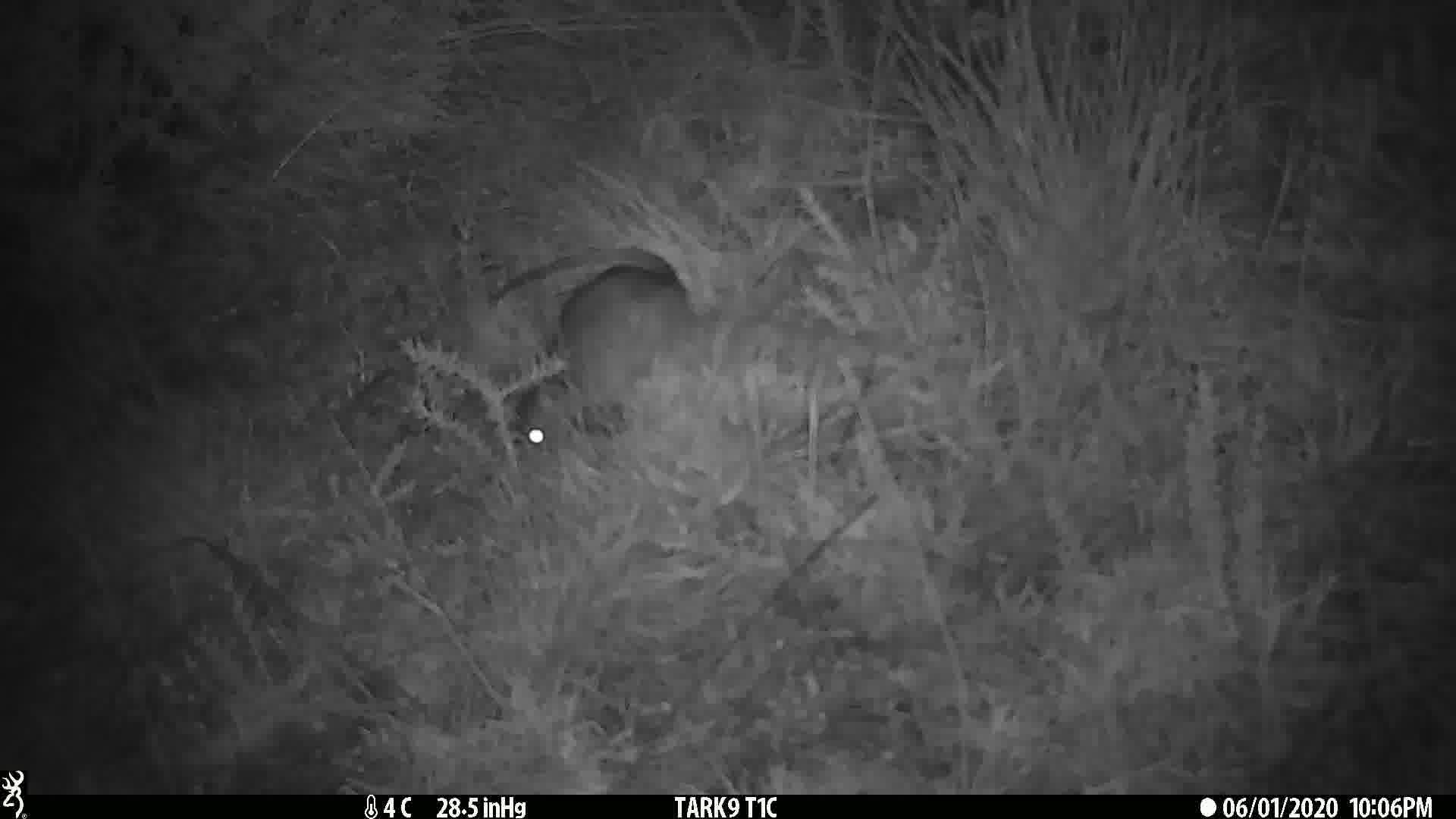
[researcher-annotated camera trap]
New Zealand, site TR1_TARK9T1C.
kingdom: Animalia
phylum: Chordata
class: Mammalia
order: Rodentia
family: Muridae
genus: Rattus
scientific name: Rattus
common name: rat